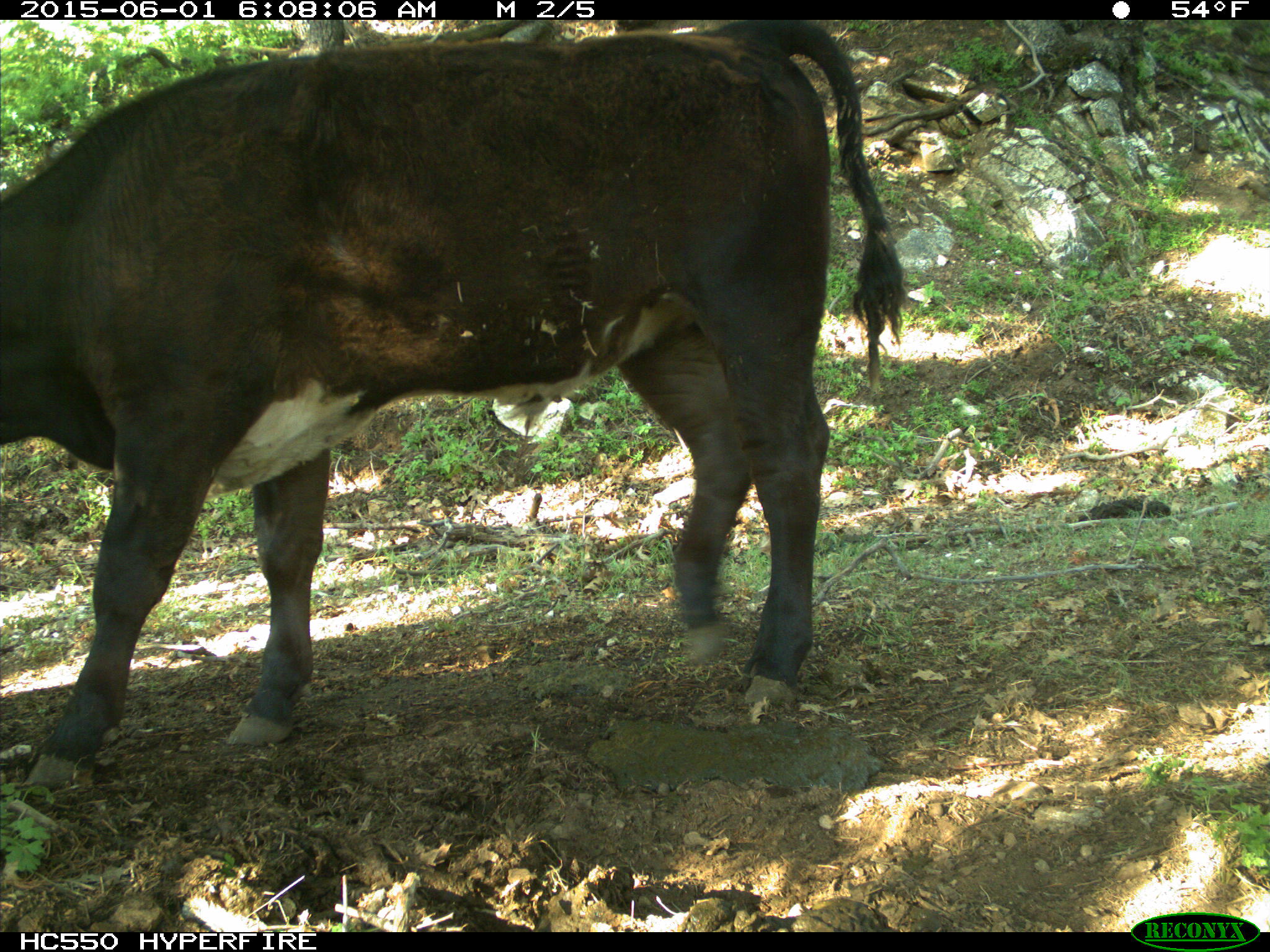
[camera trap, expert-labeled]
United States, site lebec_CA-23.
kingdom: Animalia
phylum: Chordata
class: Mammalia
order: Artiodactyla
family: Bovidae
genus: Bos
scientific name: Bos taurus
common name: domestic cow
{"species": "Bos taurus (domestic cow)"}